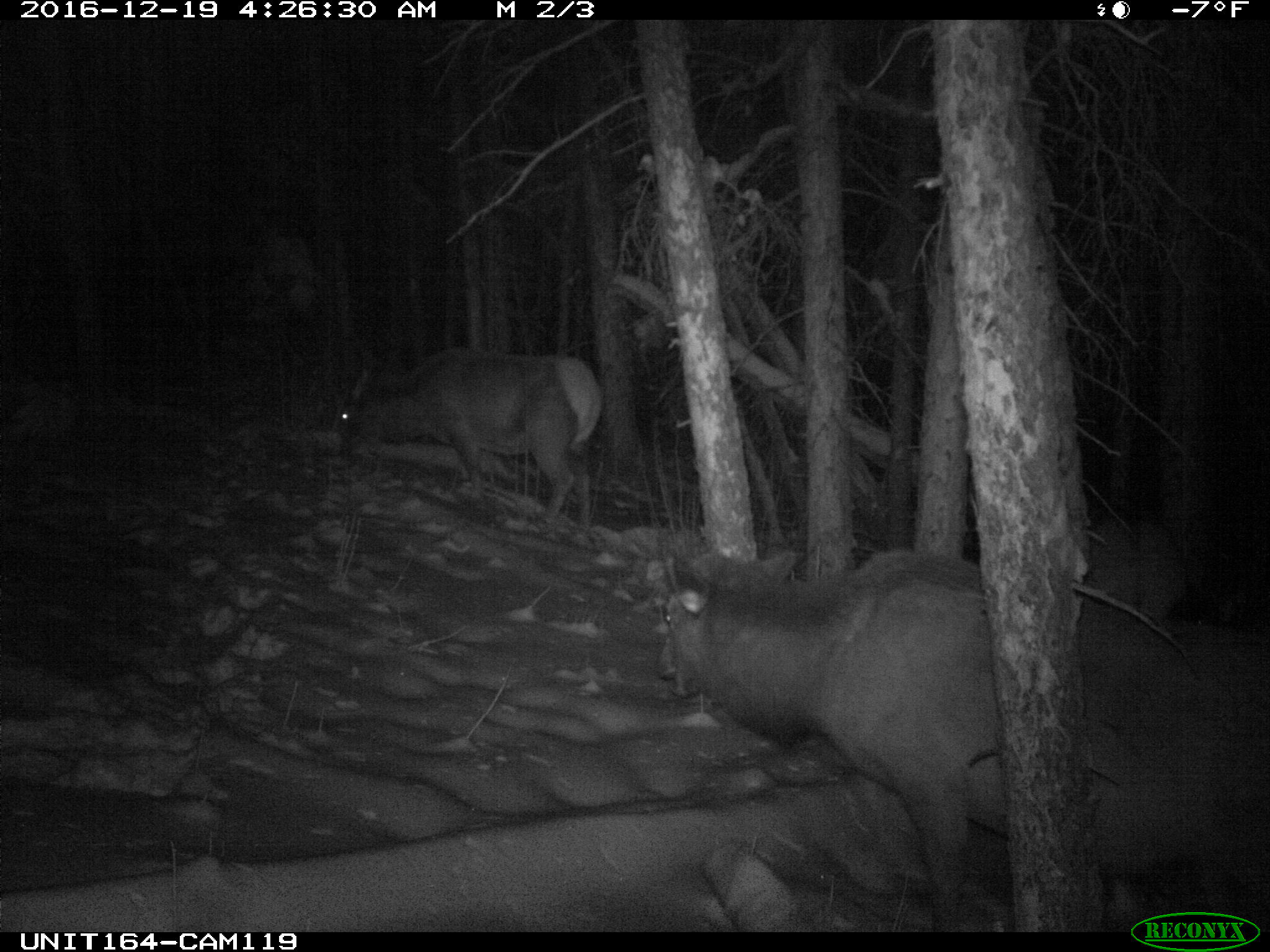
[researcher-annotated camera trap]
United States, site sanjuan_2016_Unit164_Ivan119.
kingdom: Animalia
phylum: Chordata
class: Mammalia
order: Artiodactyla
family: Cervidae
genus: Cervus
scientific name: Cervus elaphus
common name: red deer